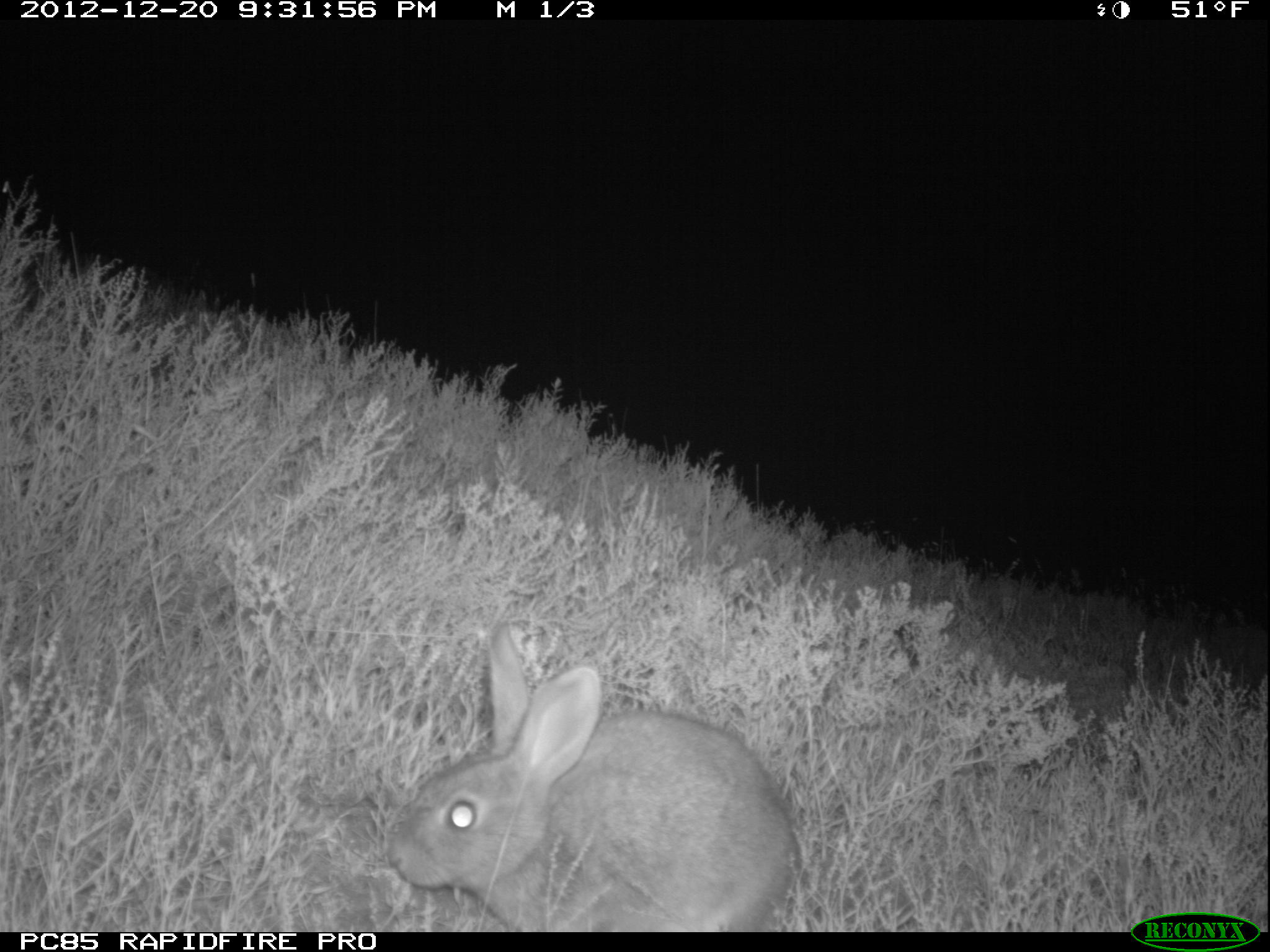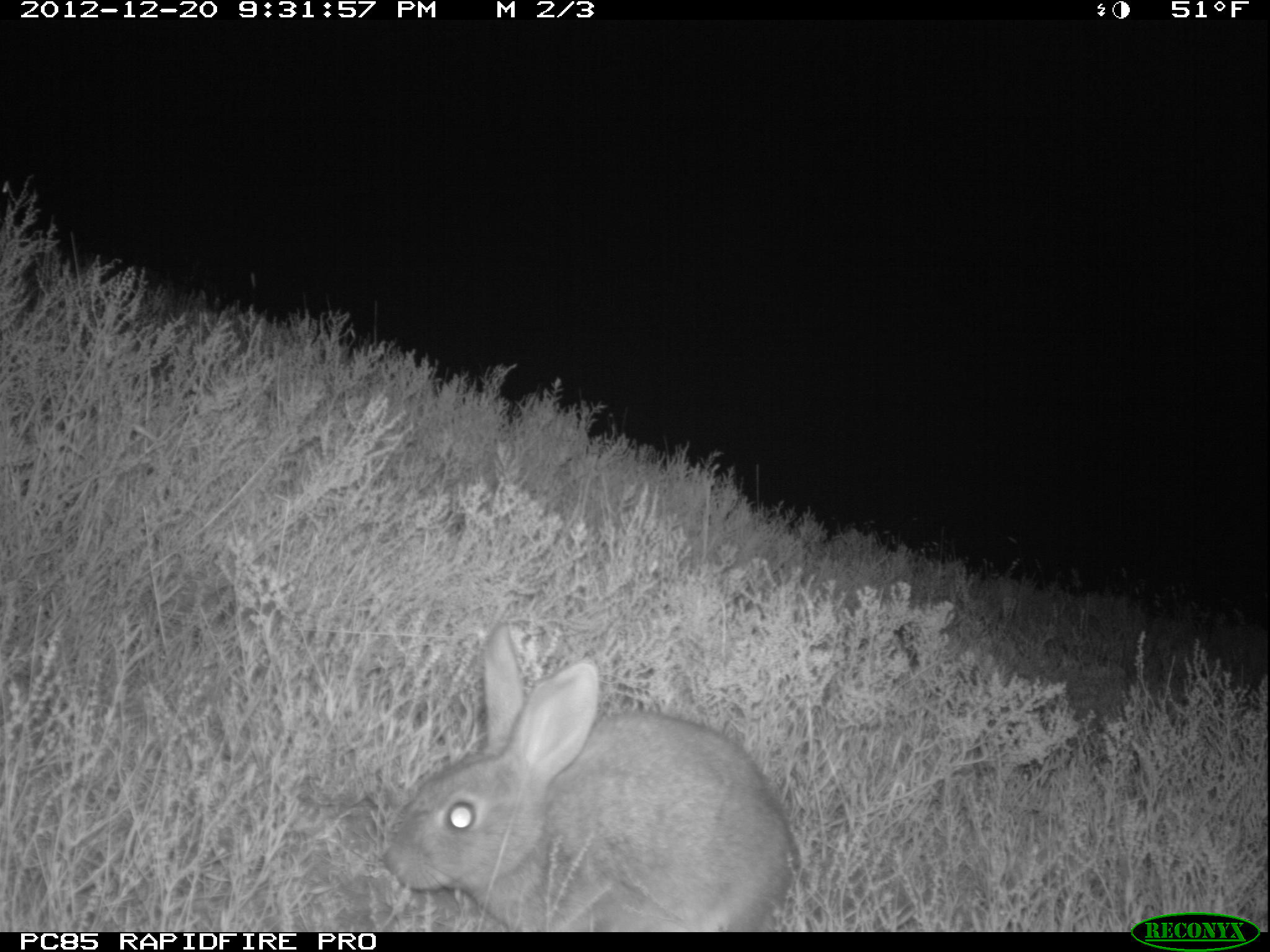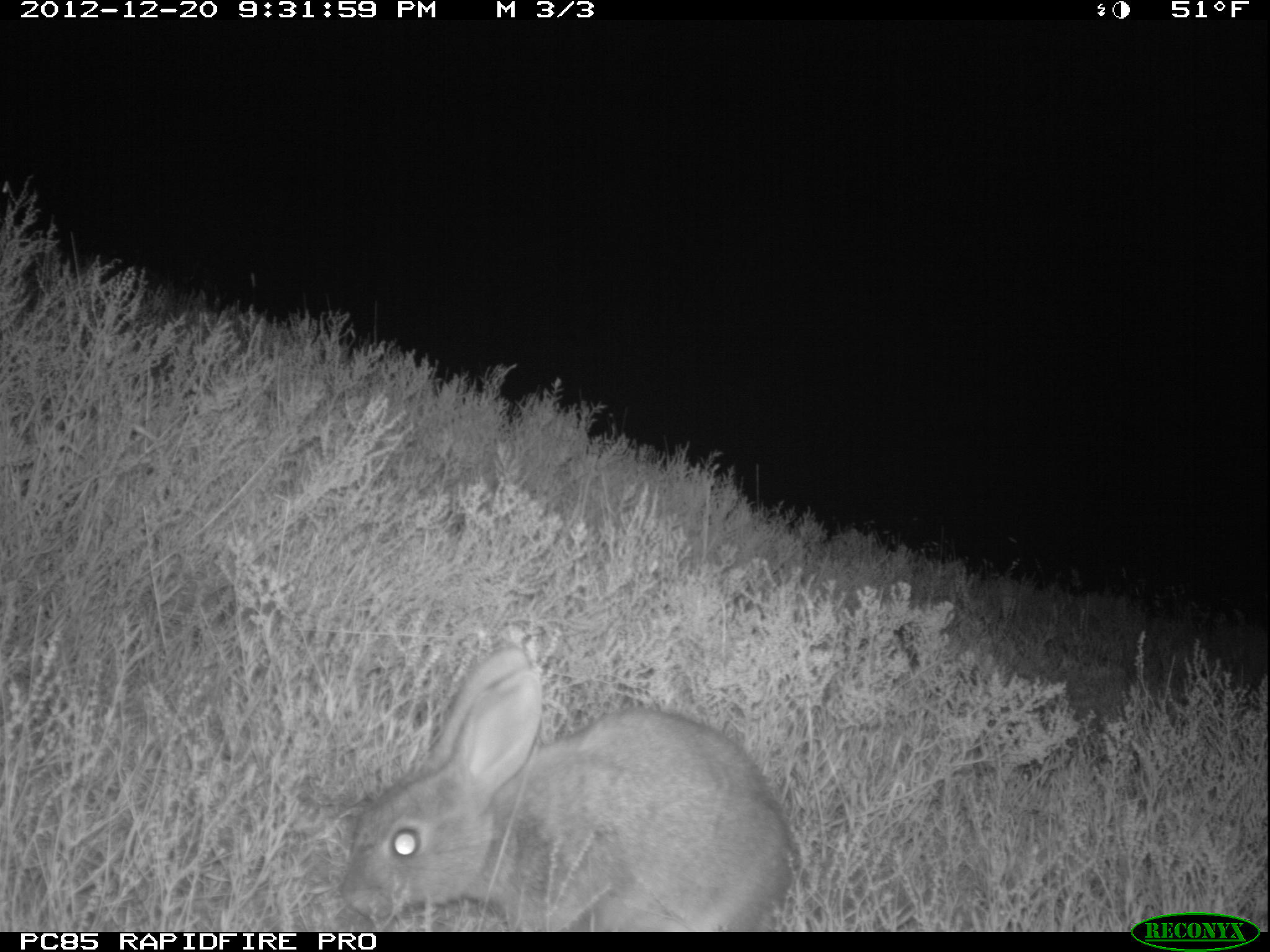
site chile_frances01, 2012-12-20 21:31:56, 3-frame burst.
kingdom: Animalia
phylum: Chordata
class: Mammalia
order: Lagomorpha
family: Leporidae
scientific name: Leporidae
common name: rabbits and hares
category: rabbit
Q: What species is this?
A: Rabbit (rabbits and hares) (Leporidae).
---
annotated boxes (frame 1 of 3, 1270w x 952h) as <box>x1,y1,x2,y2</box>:
rabbit: <box>378,623,796,930</box>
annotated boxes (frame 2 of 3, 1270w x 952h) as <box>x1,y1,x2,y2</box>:
rabbit: <box>376,625,800,930</box>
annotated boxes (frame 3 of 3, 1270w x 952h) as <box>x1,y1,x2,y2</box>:
rabbit: <box>335,643,793,929</box>